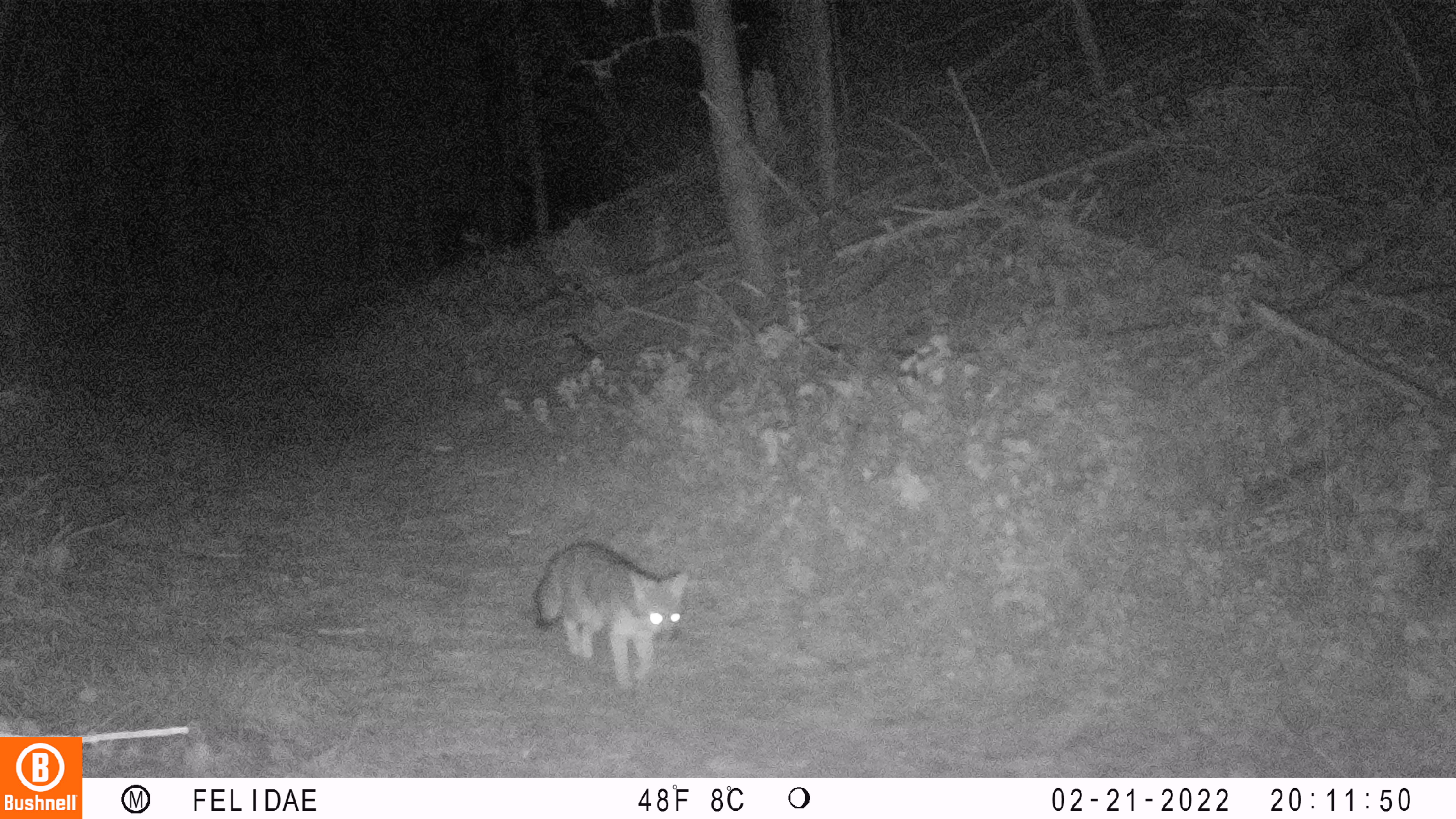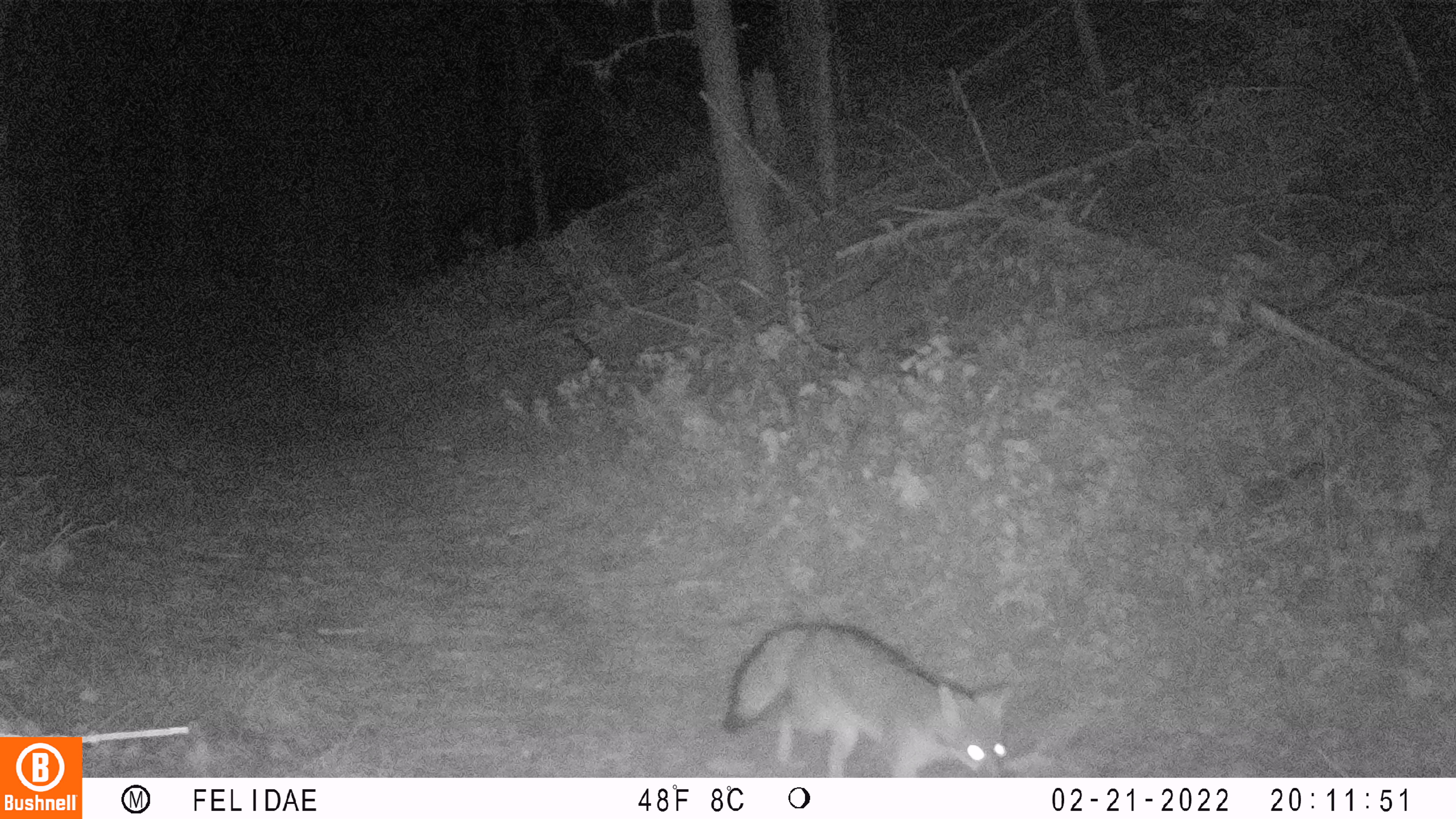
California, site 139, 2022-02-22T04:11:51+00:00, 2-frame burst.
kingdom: Animalia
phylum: Chordata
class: Mammalia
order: Carnivora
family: Canidae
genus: Urocyon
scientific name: Urocyon cinereoargenteus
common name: gray fox